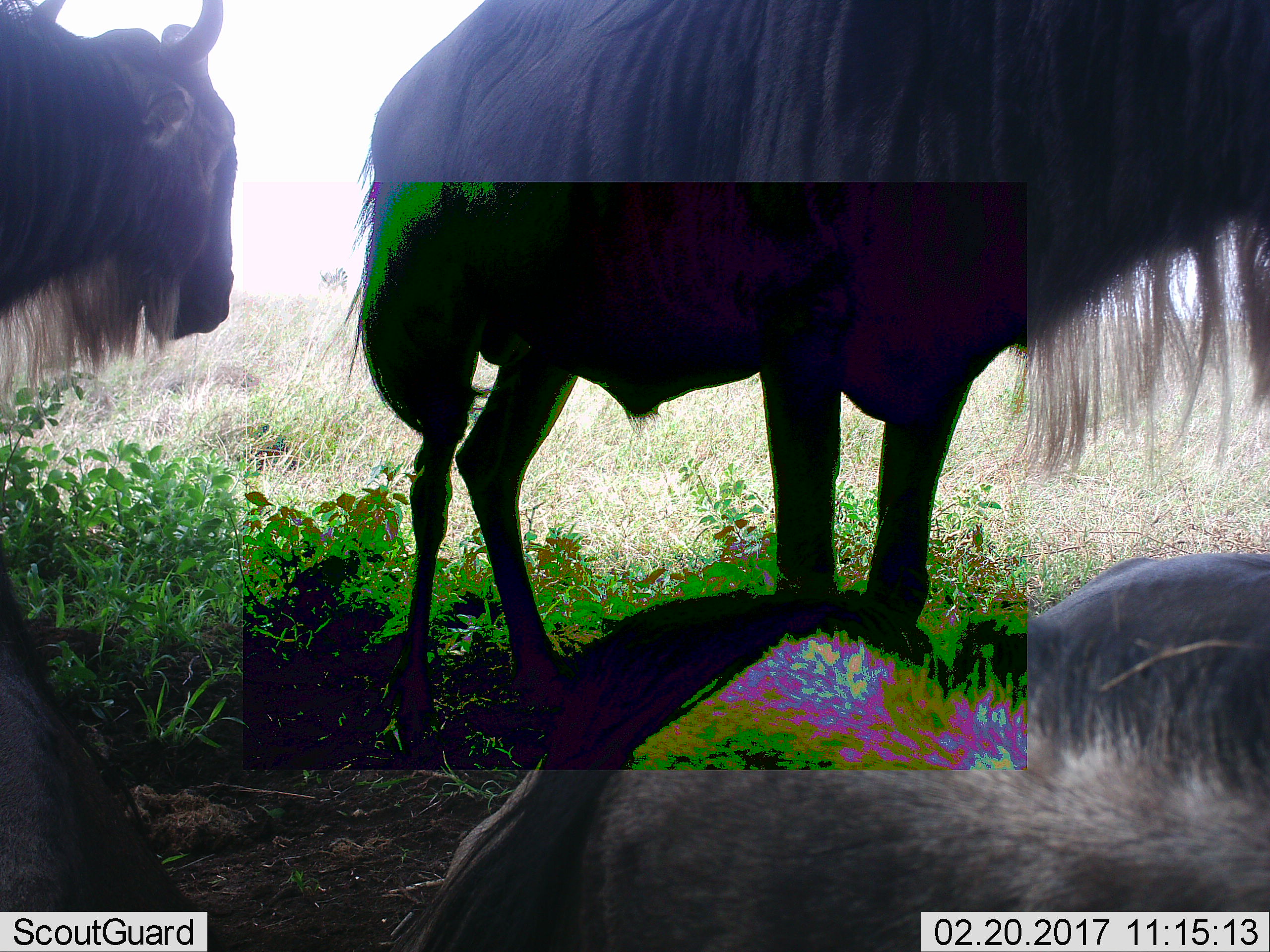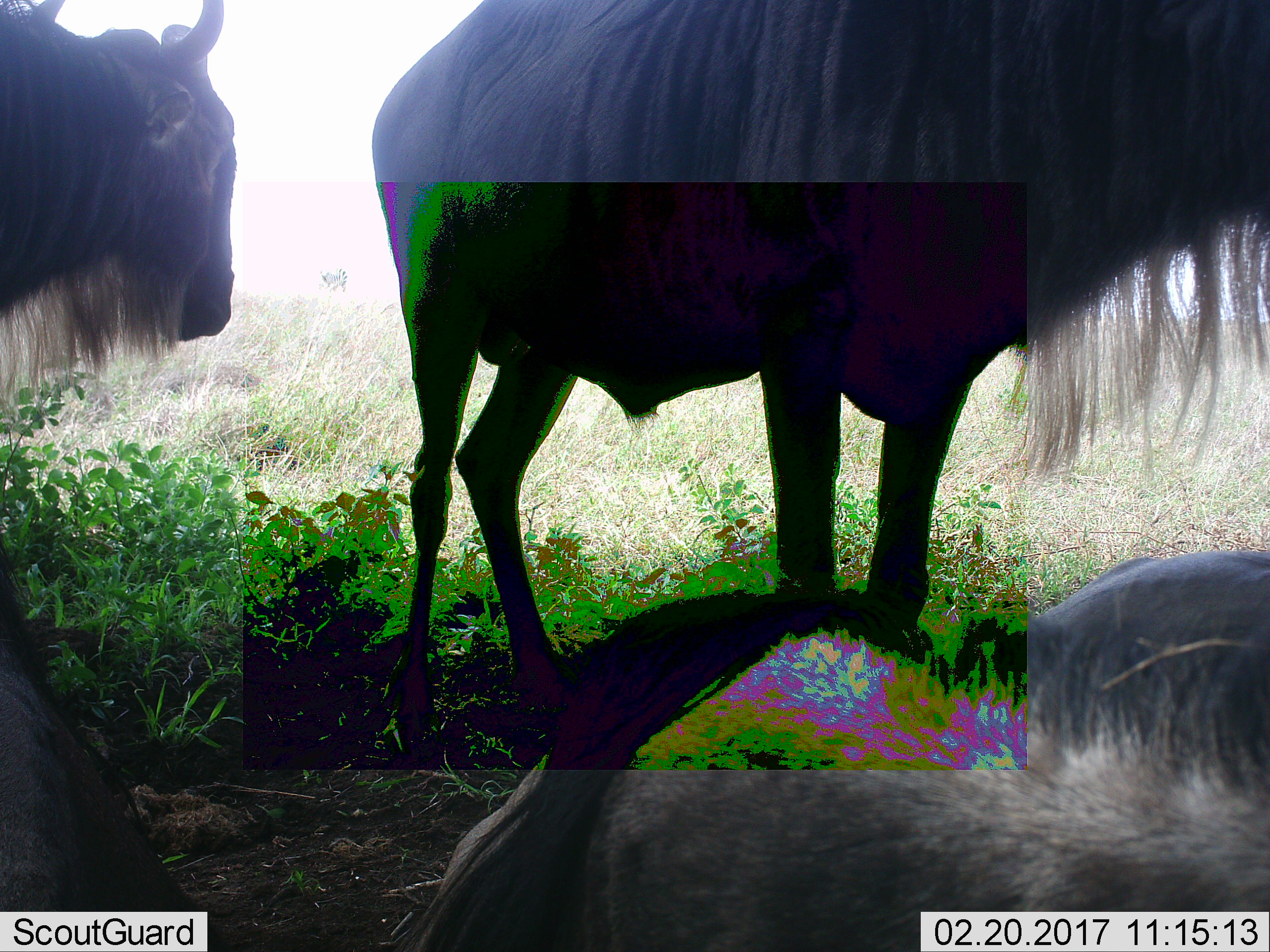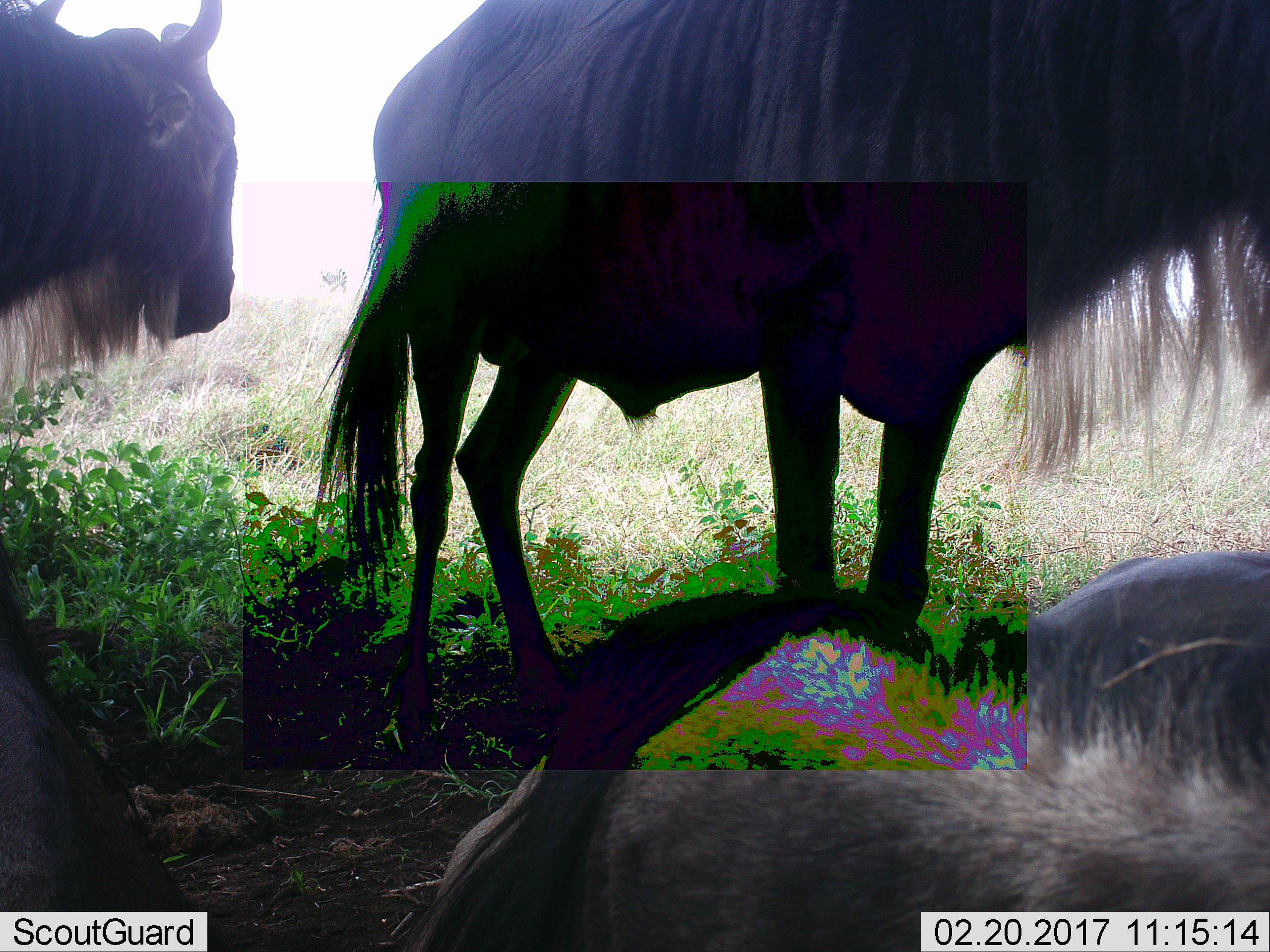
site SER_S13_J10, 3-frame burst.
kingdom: Animalia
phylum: Chordata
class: Mammalia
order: Artiodactyla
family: Bovidae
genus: Connochaetes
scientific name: Connochaetes taurinus taurinus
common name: blue wildebeest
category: wildebeestblue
Wildebeestblue (blue wildebeest) (Connochaetes taurinus taurinus), count 3. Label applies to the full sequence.